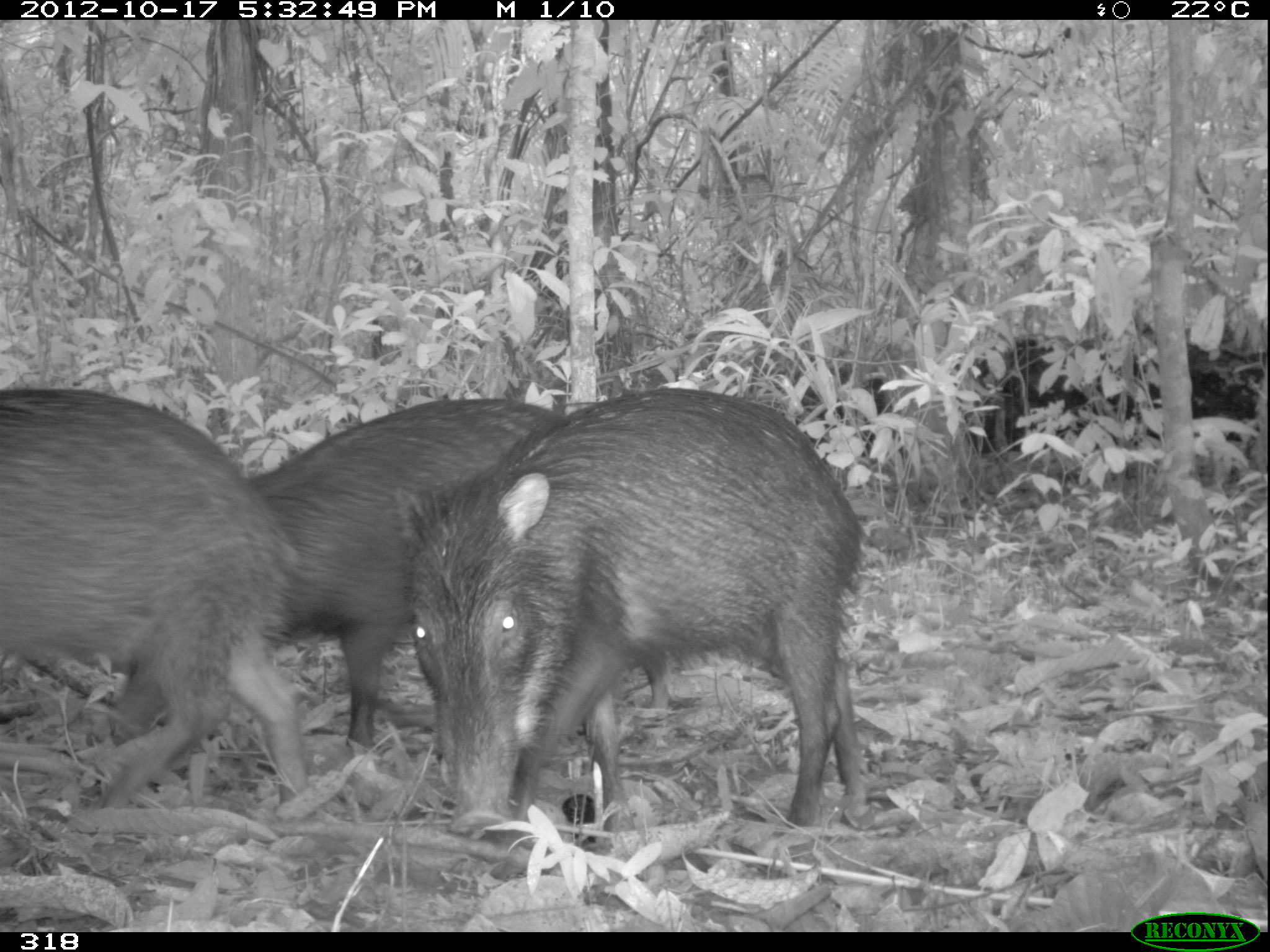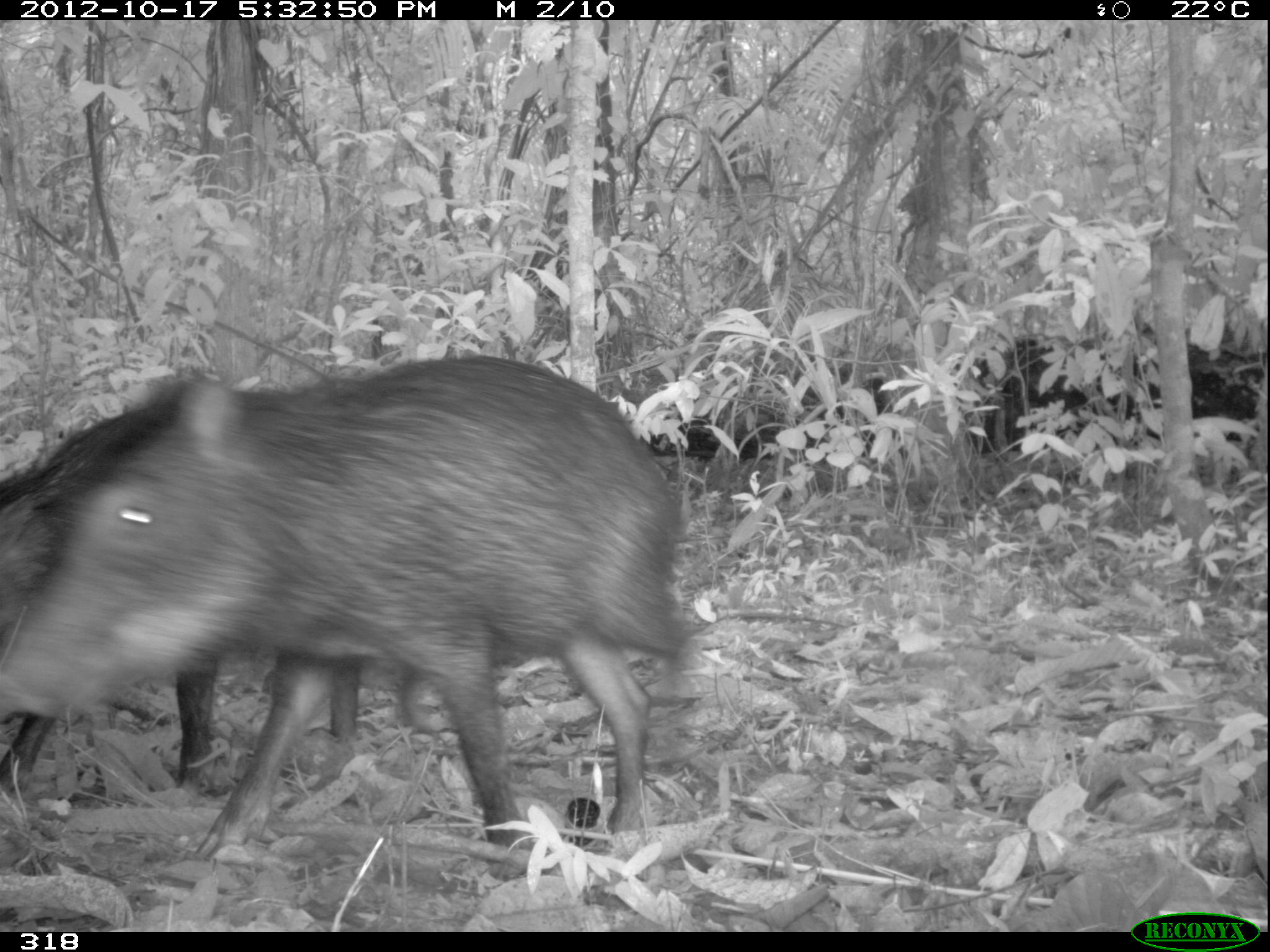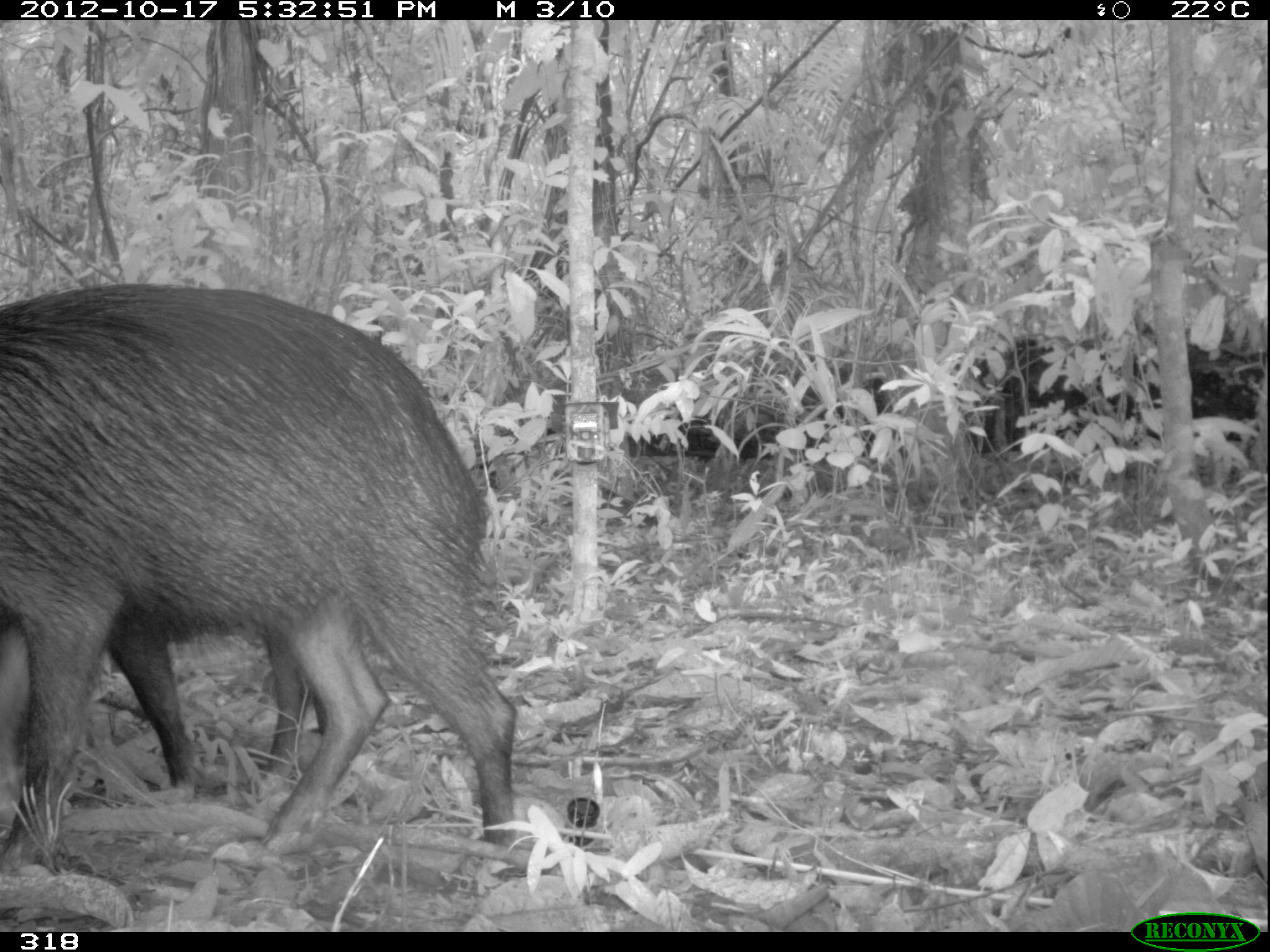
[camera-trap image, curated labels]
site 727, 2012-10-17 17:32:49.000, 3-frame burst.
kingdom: Animalia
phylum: Chordata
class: Mammalia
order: Artiodactyla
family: Tayassuidae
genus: Tayassu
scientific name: Tayassu pecari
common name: white-lipped peccary